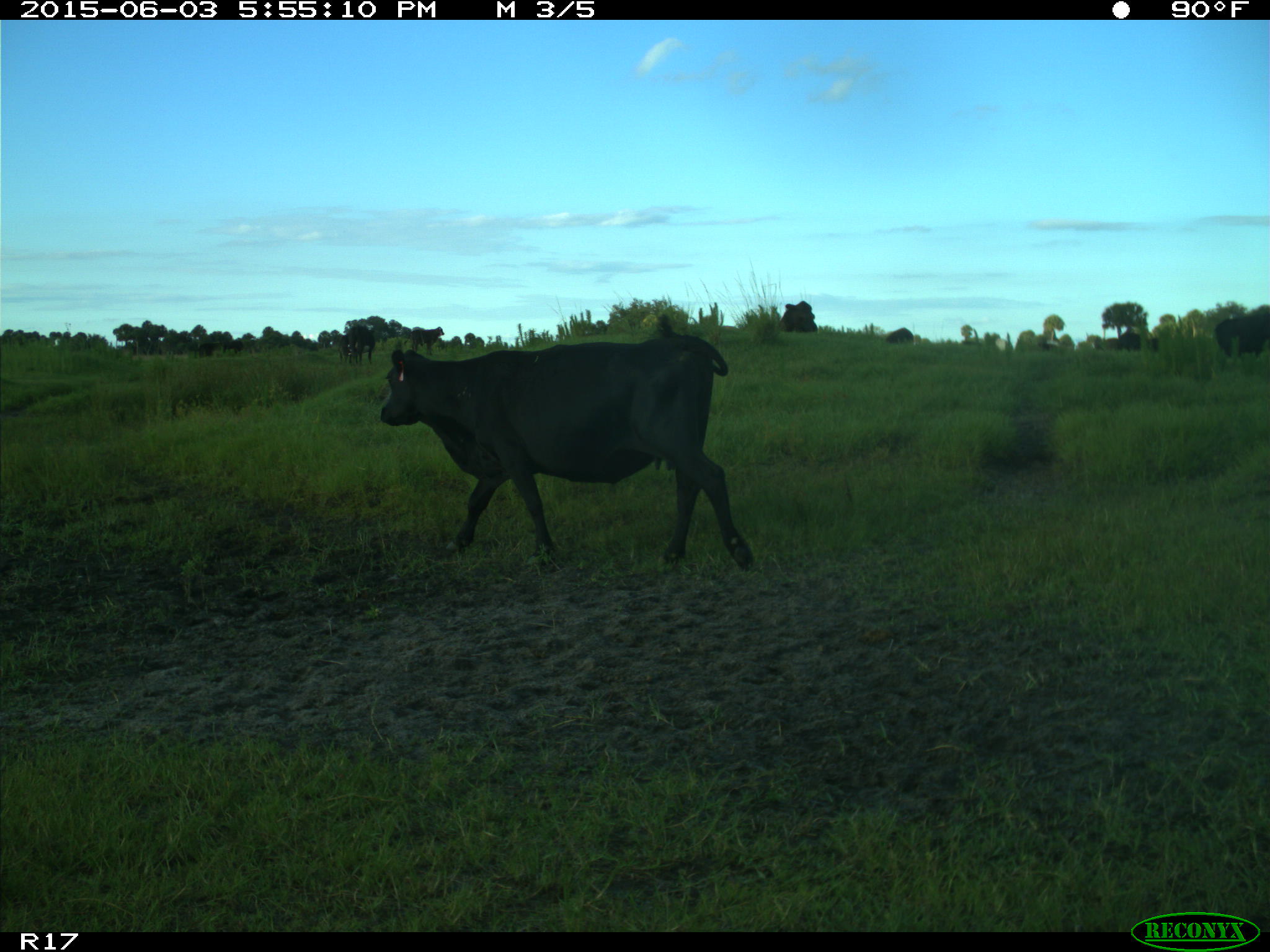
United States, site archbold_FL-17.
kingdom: Animalia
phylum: Chordata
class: Mammalia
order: Artiodactyla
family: Bovidae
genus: Bos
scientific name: Bos taurus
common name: domestic cow